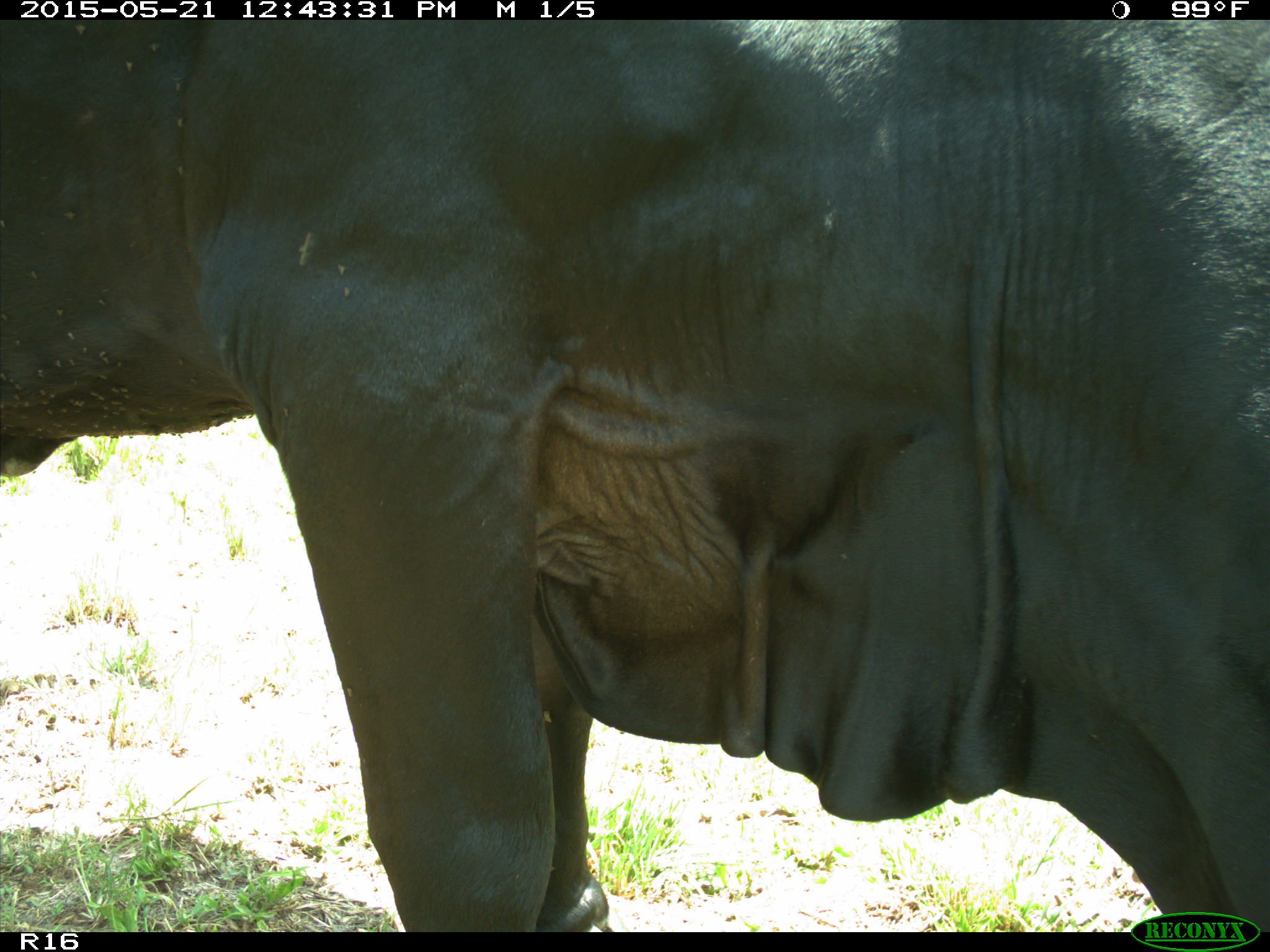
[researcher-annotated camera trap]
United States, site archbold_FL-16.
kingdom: Animalia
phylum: Chordata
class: Mammalia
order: Artiodactyla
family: Bovidae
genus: Bos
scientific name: Bos taurus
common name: domestic cow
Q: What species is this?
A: Bos taurus (domestic cow).